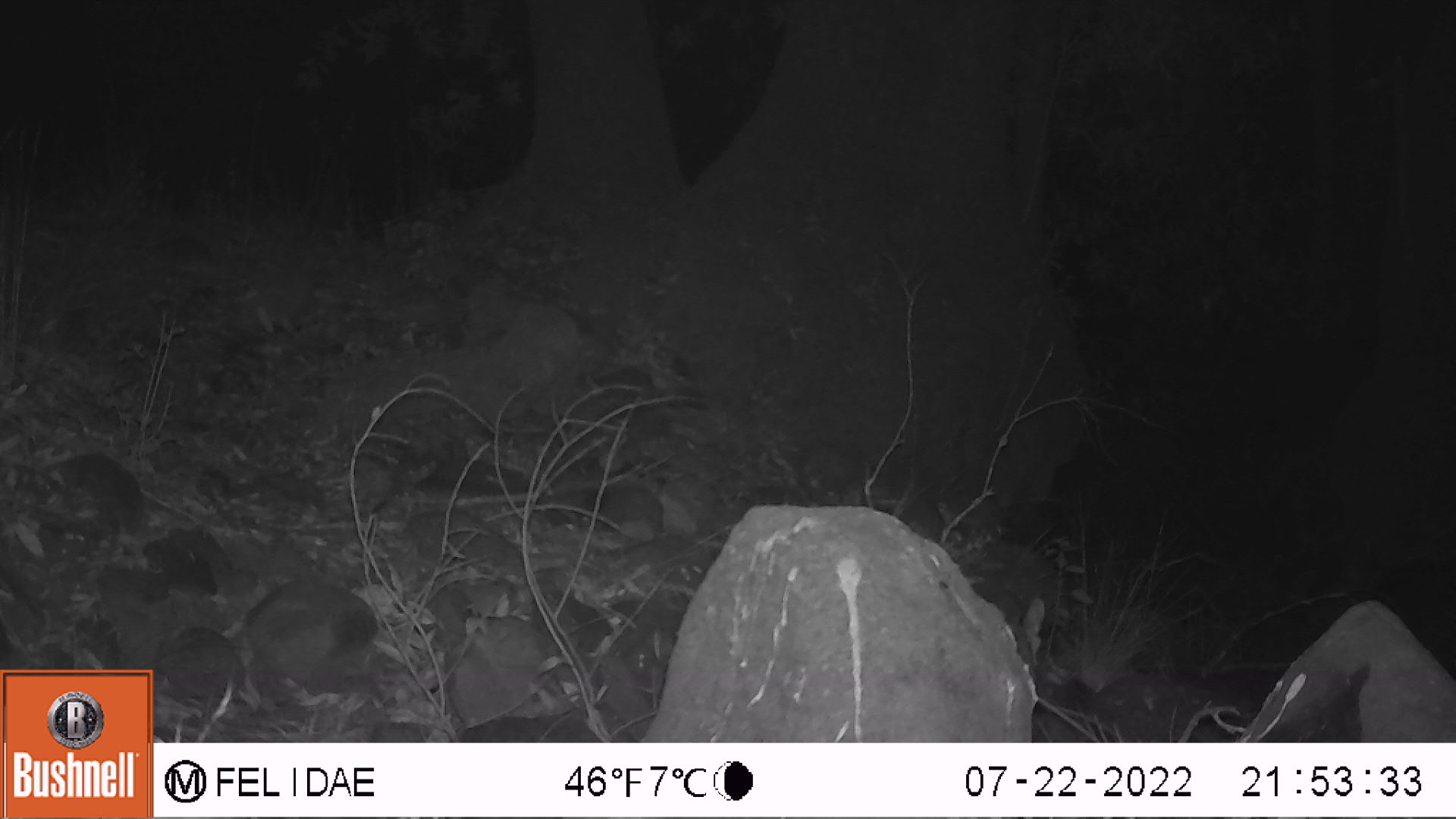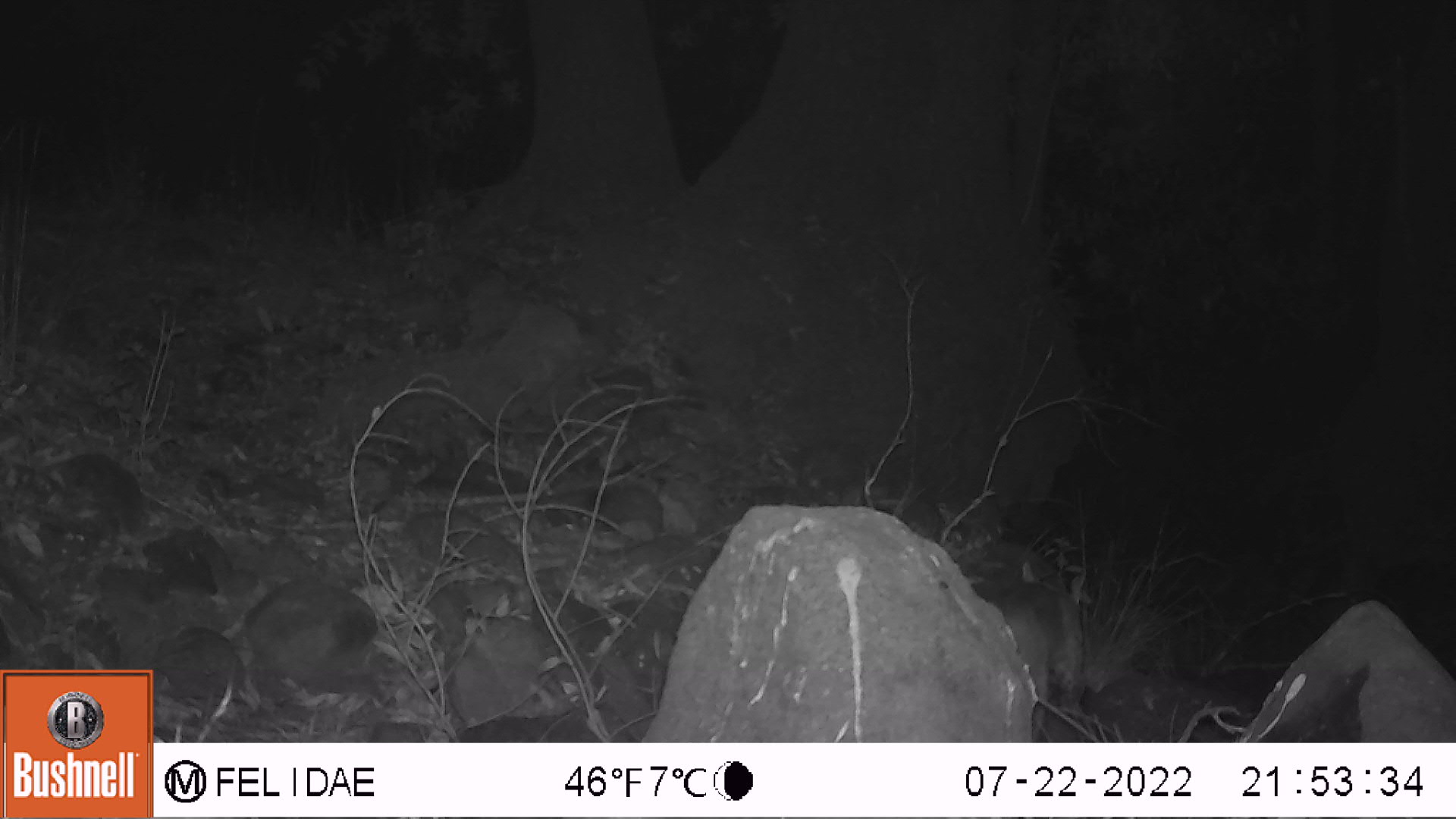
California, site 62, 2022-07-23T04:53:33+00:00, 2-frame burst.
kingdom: Animalia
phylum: Chordata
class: Mammalia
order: Carnivora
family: Felidae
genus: Lynx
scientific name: Lynx rufus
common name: bobcat